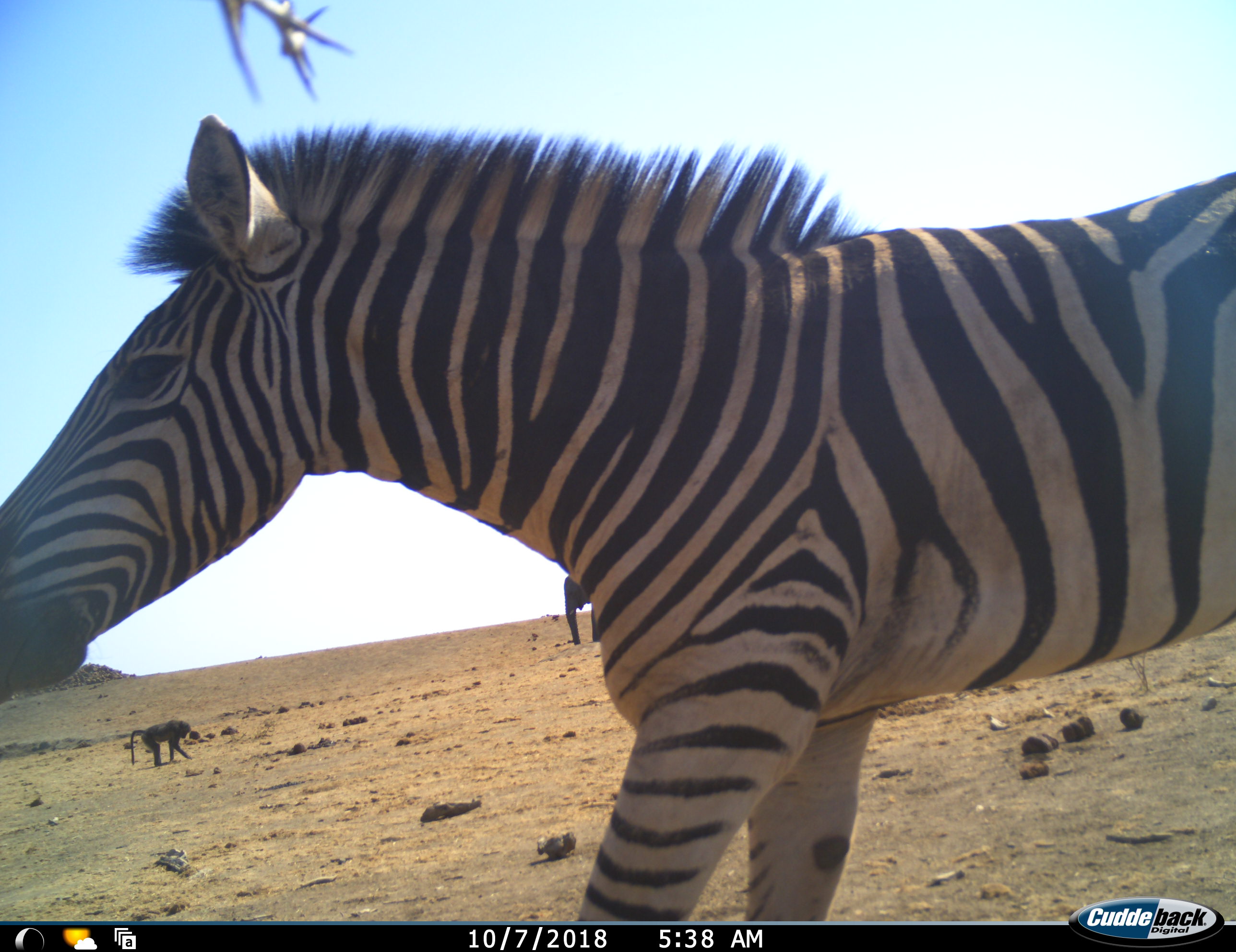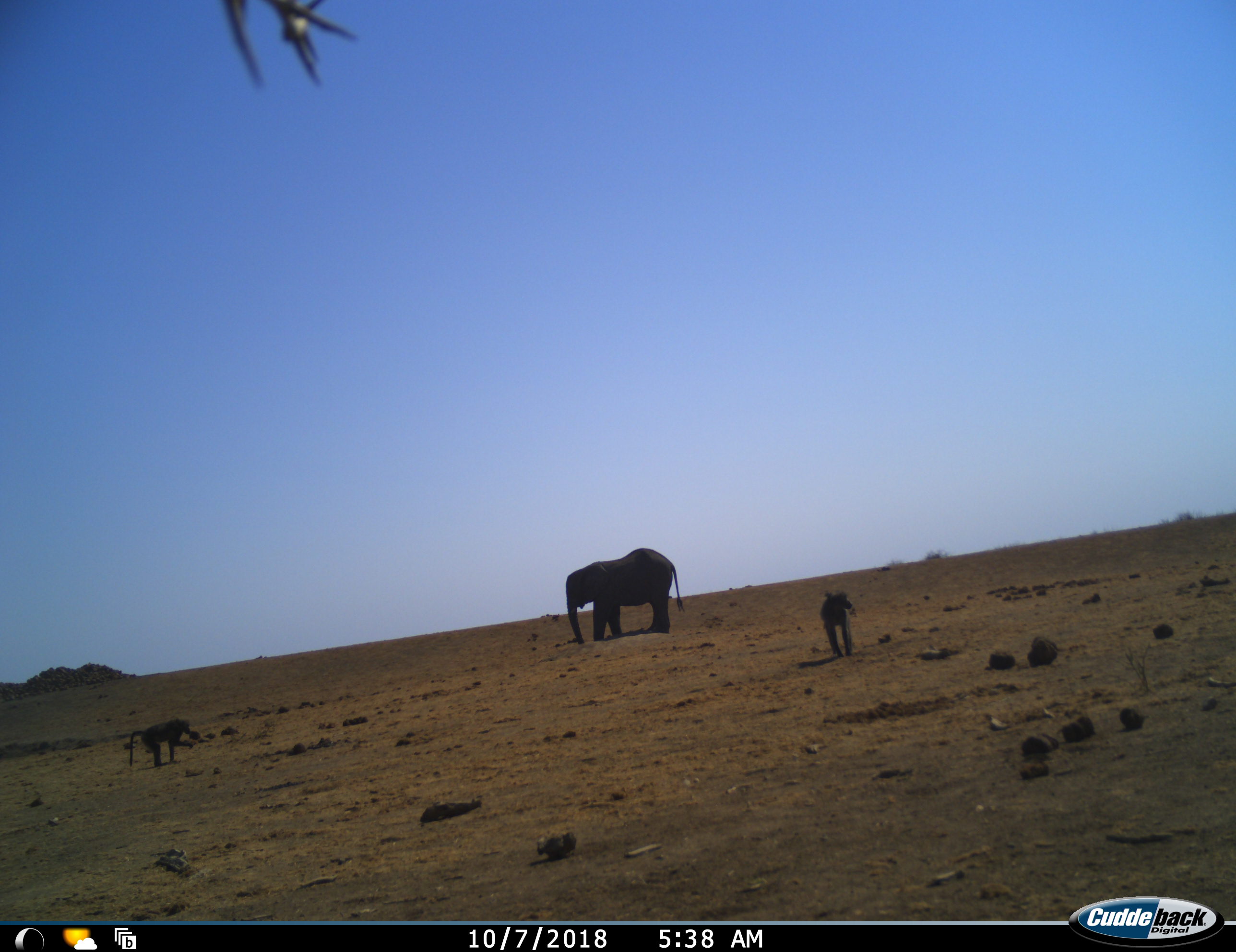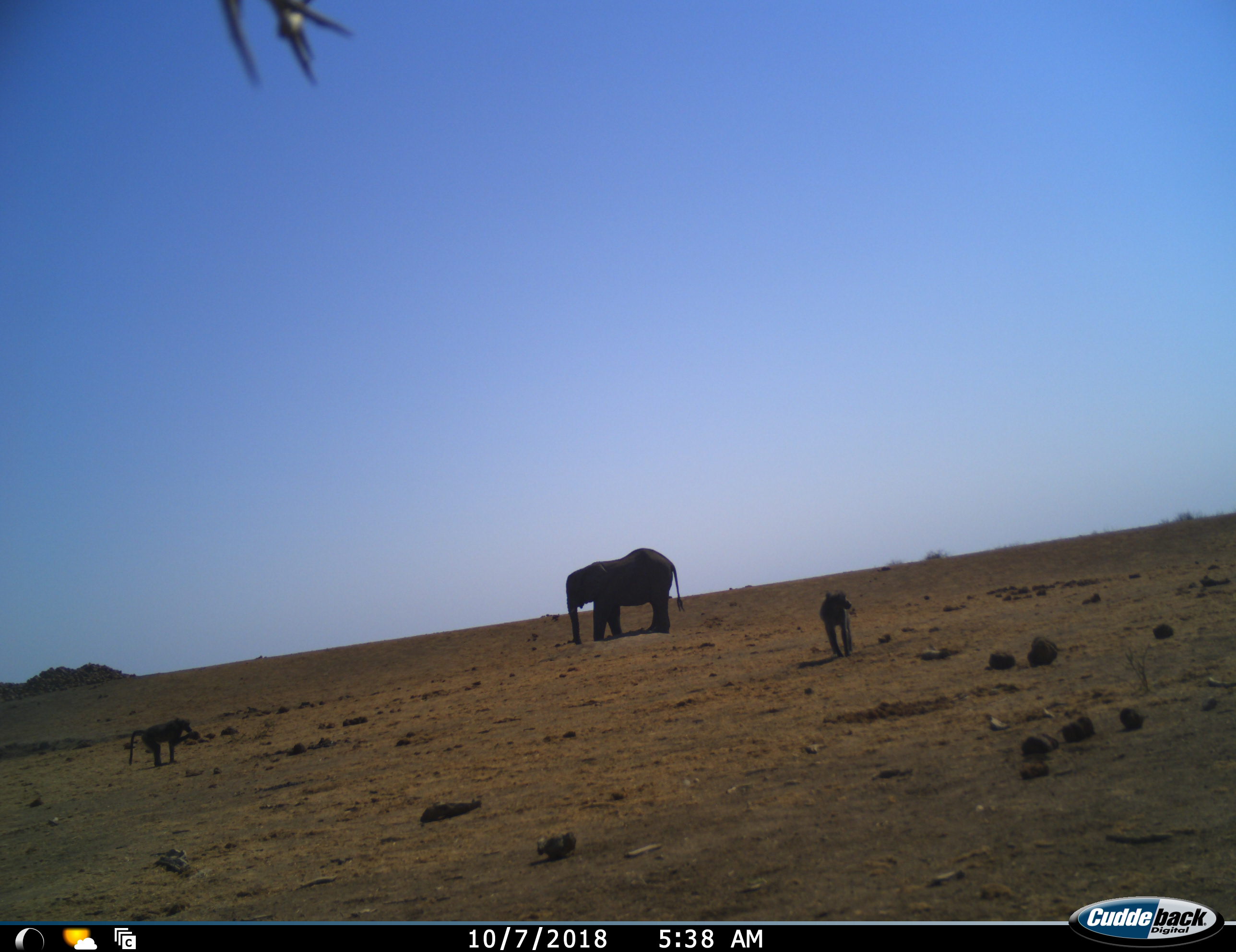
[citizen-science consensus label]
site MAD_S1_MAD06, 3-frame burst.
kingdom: Animalia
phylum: Chordata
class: Mammalia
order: Primates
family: Cercopithecidae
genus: Papio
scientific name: Papio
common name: baboon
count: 2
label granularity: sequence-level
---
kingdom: Animalia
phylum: Chordata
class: Mammalia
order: Proboscidea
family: Elephantidae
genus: Loxodonta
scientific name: Loxodonta africana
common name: african bush elephant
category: elephant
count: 1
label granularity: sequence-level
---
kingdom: Animalia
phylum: Chordata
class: Mammalia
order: Perissodactyla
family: Equidae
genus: Equus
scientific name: Equus quagga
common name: plains zebra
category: zebraplains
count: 1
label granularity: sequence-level